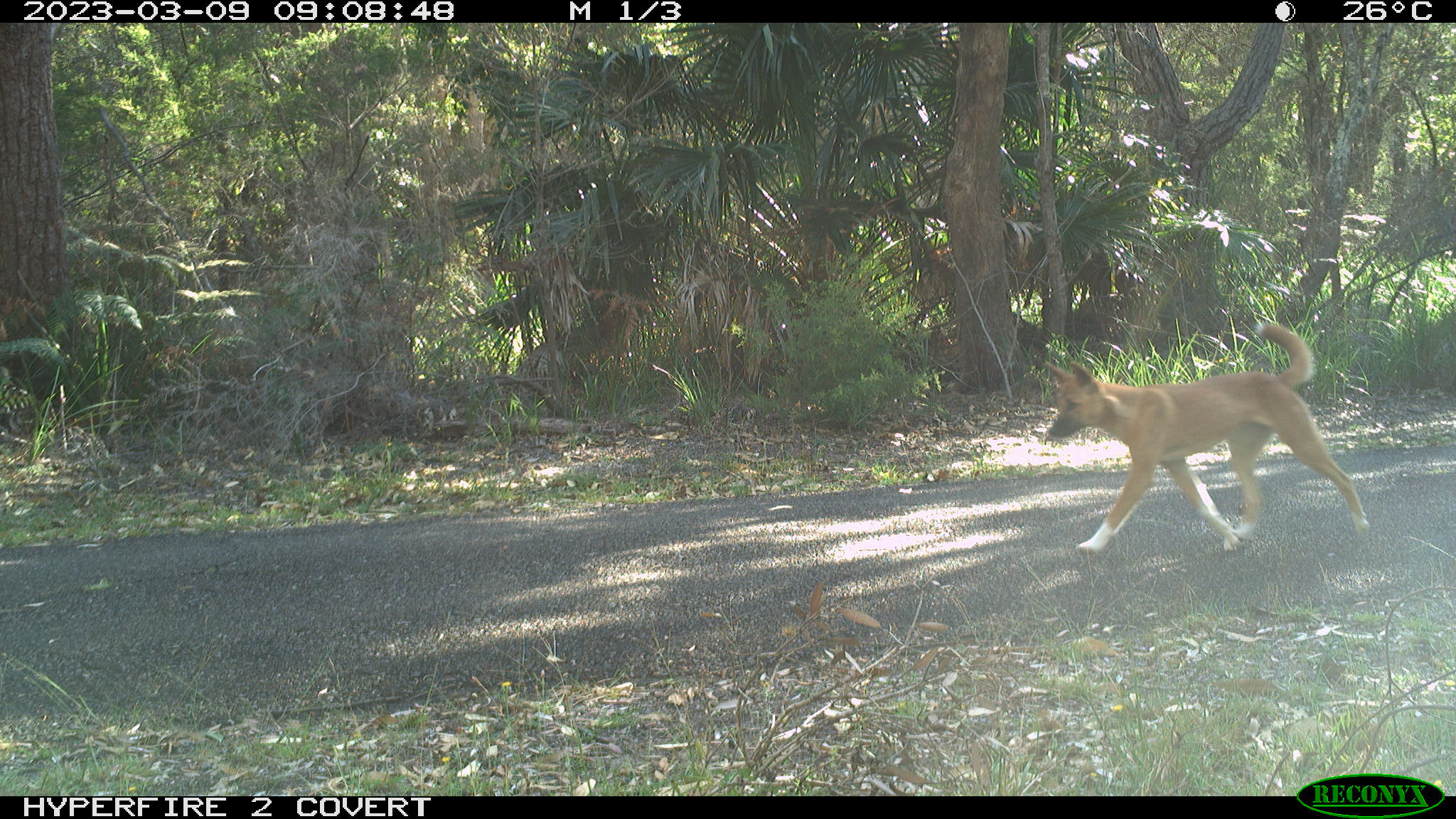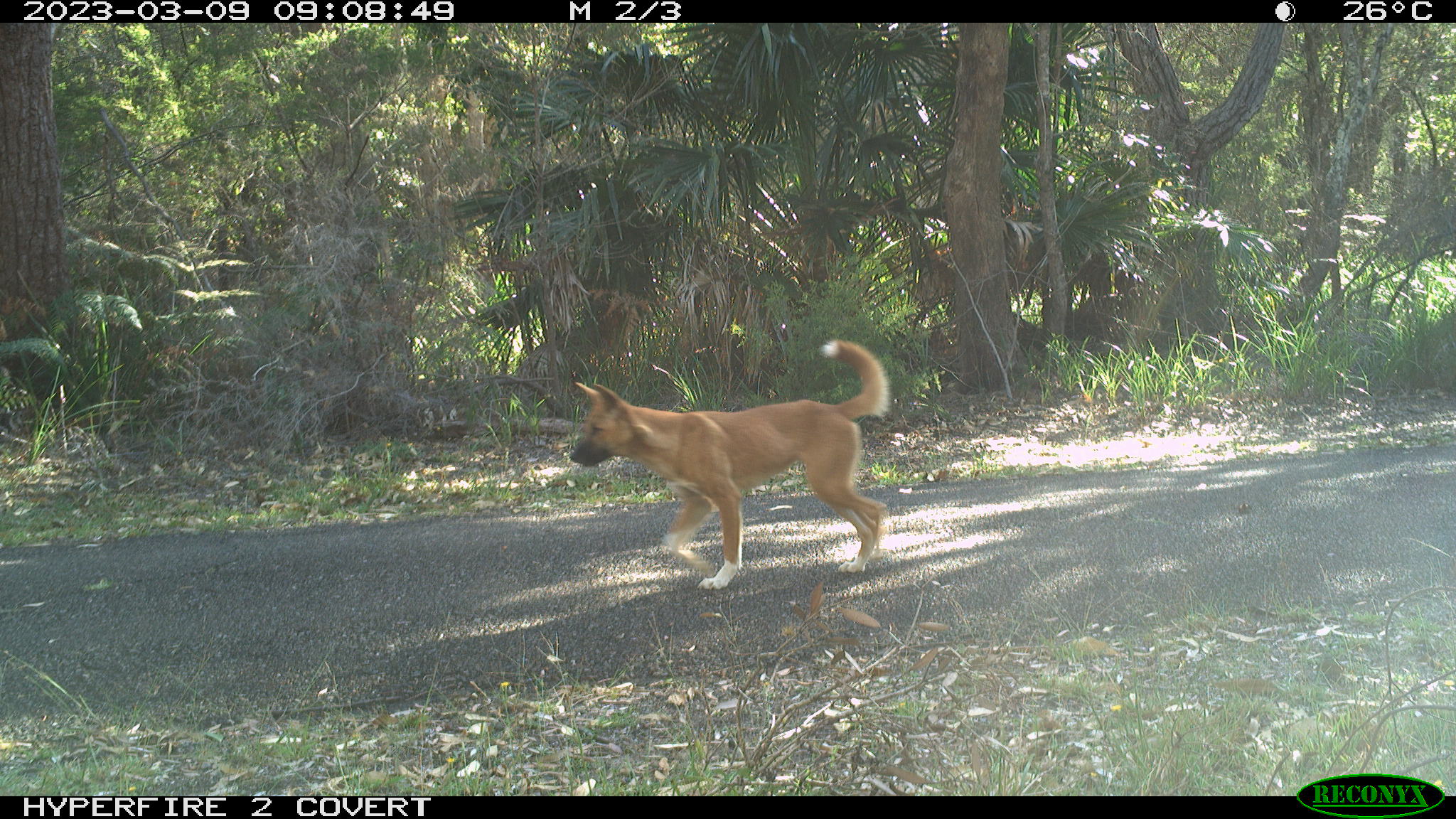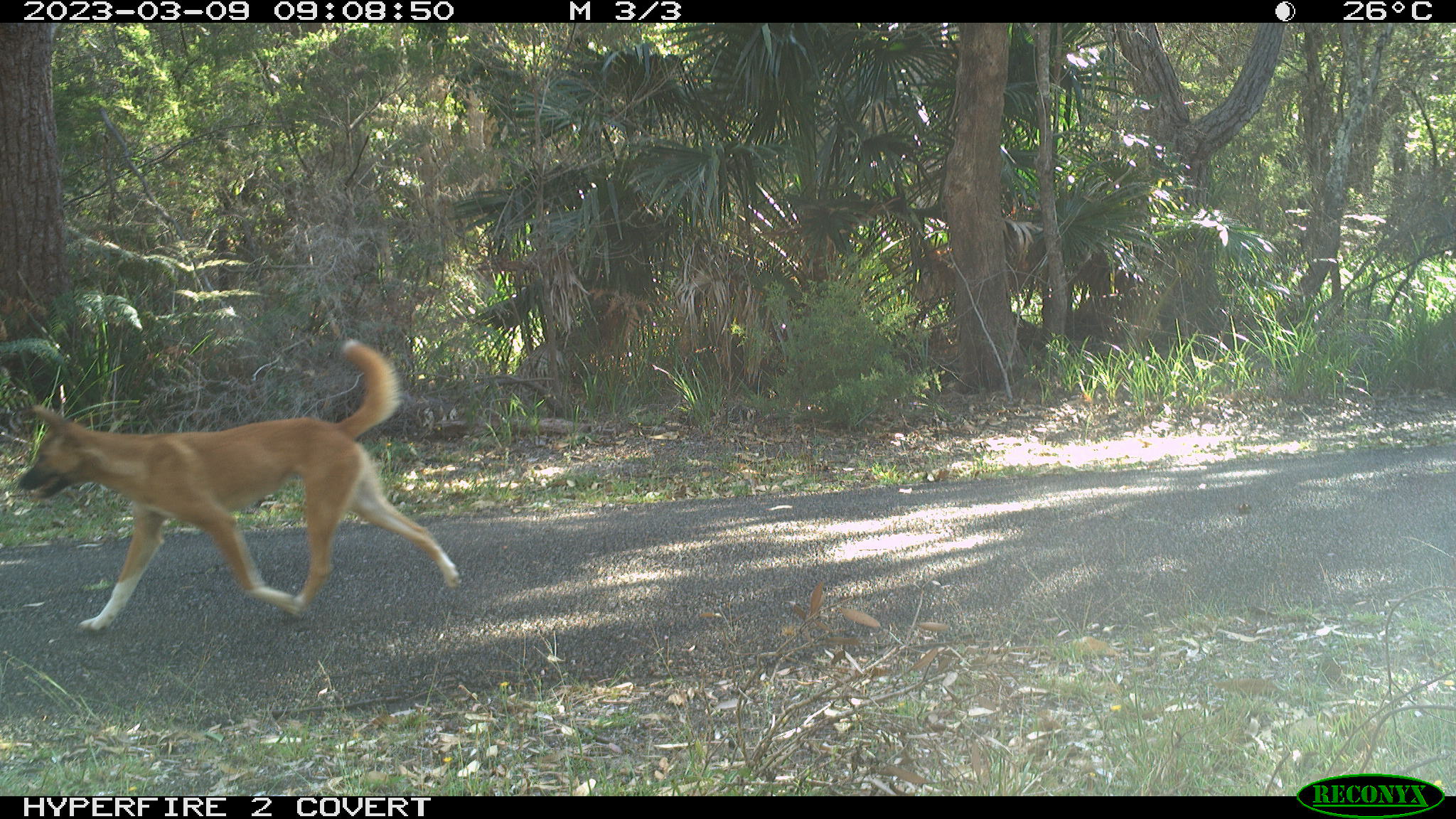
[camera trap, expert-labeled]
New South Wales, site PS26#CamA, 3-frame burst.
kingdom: Animalia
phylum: Chordata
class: Mammalia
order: Carnivora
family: Canidae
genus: Canis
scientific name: Canis familiaris dingo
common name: dingo